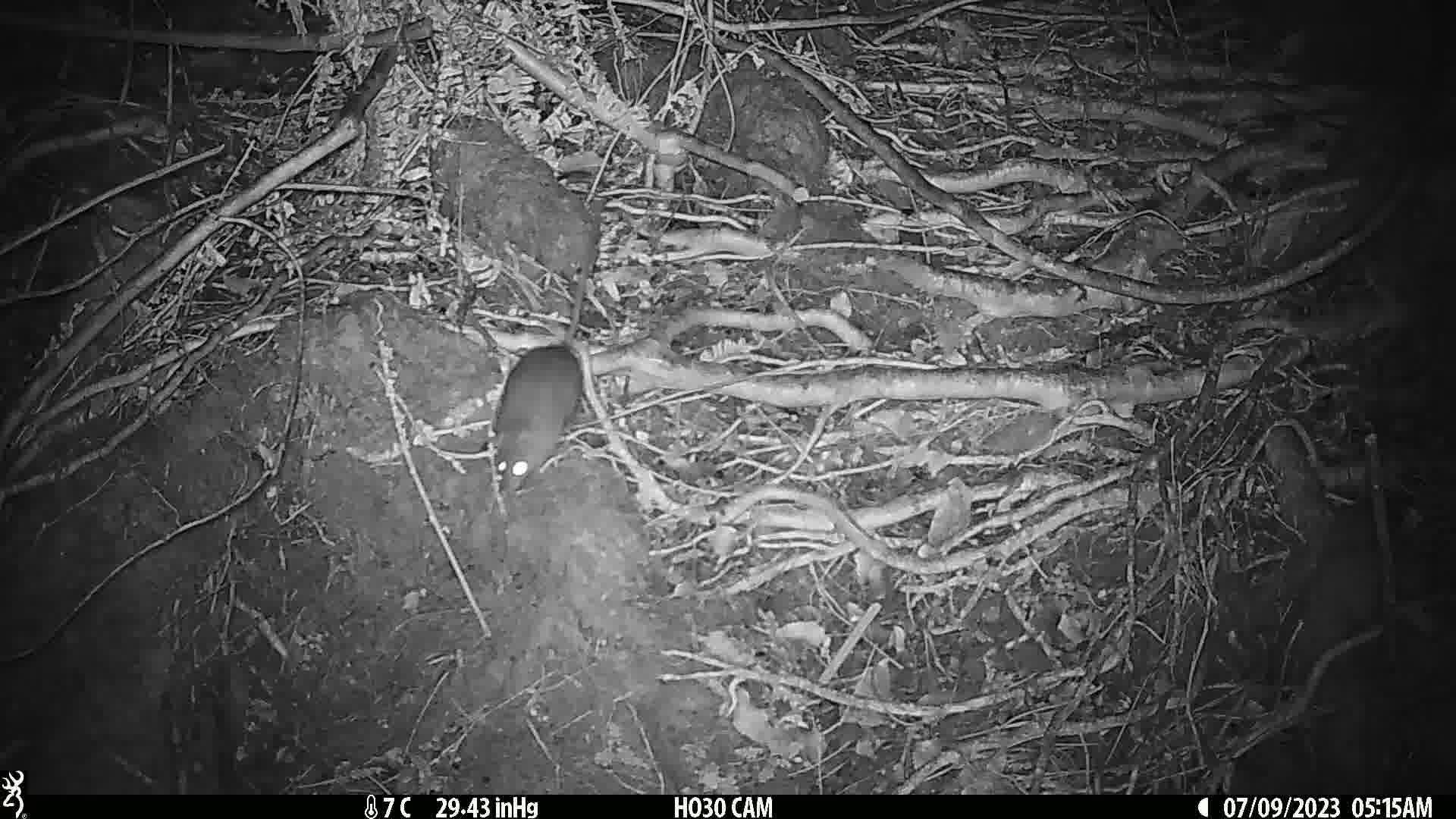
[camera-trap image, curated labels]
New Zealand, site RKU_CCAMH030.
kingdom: Animalia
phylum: Chordata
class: Mammalia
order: Rodentia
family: Muridae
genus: Rattus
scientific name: Rattus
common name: rat